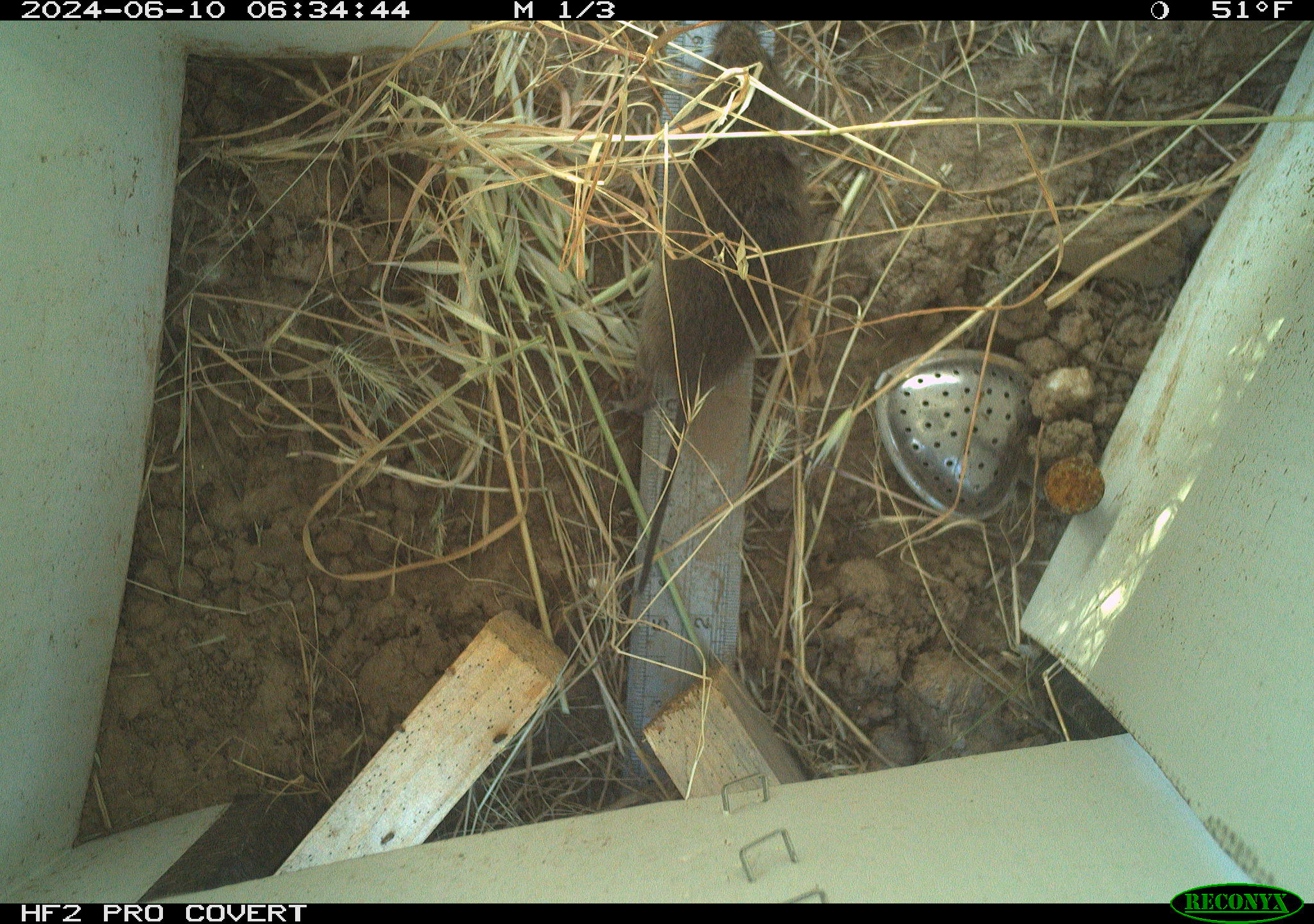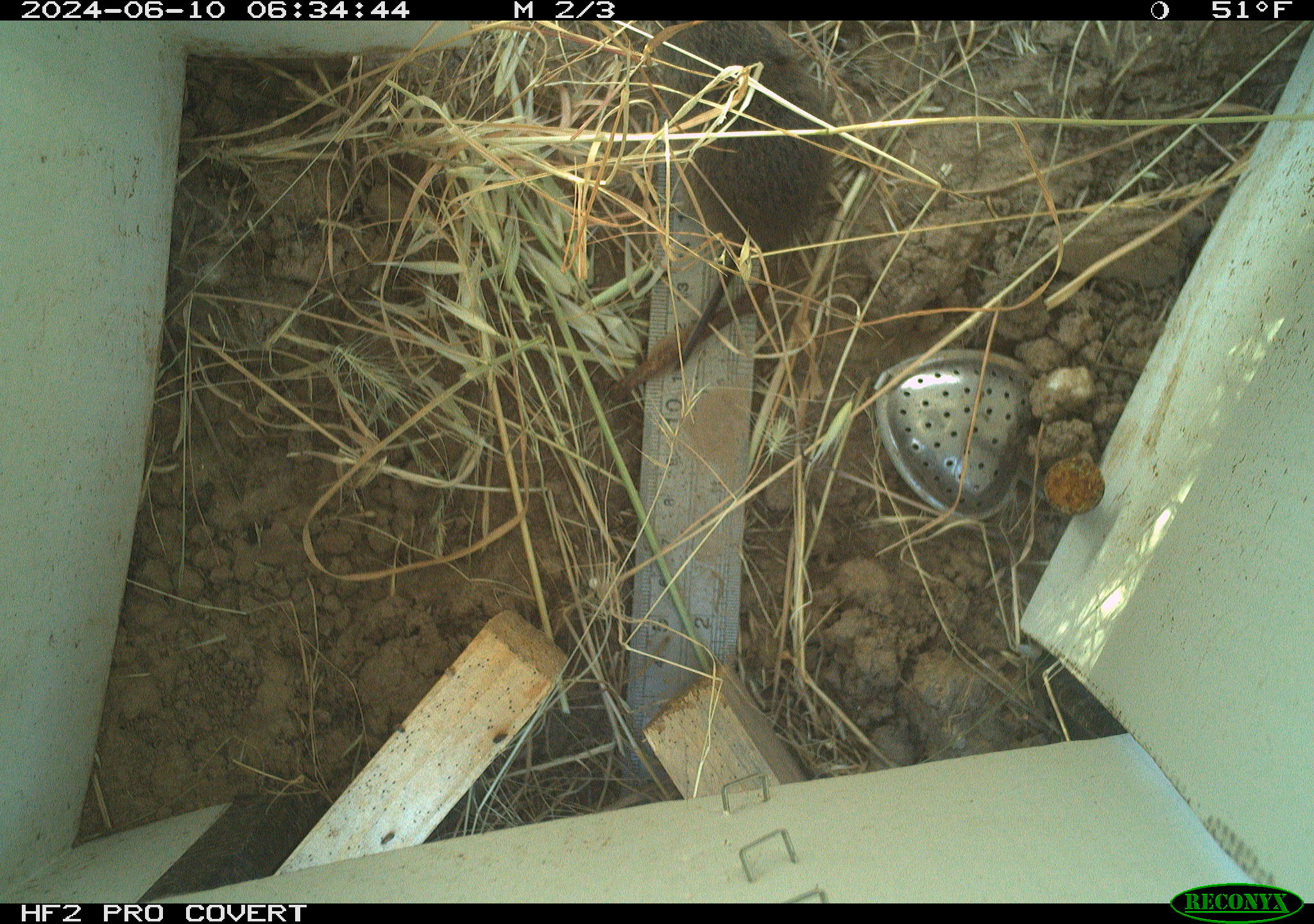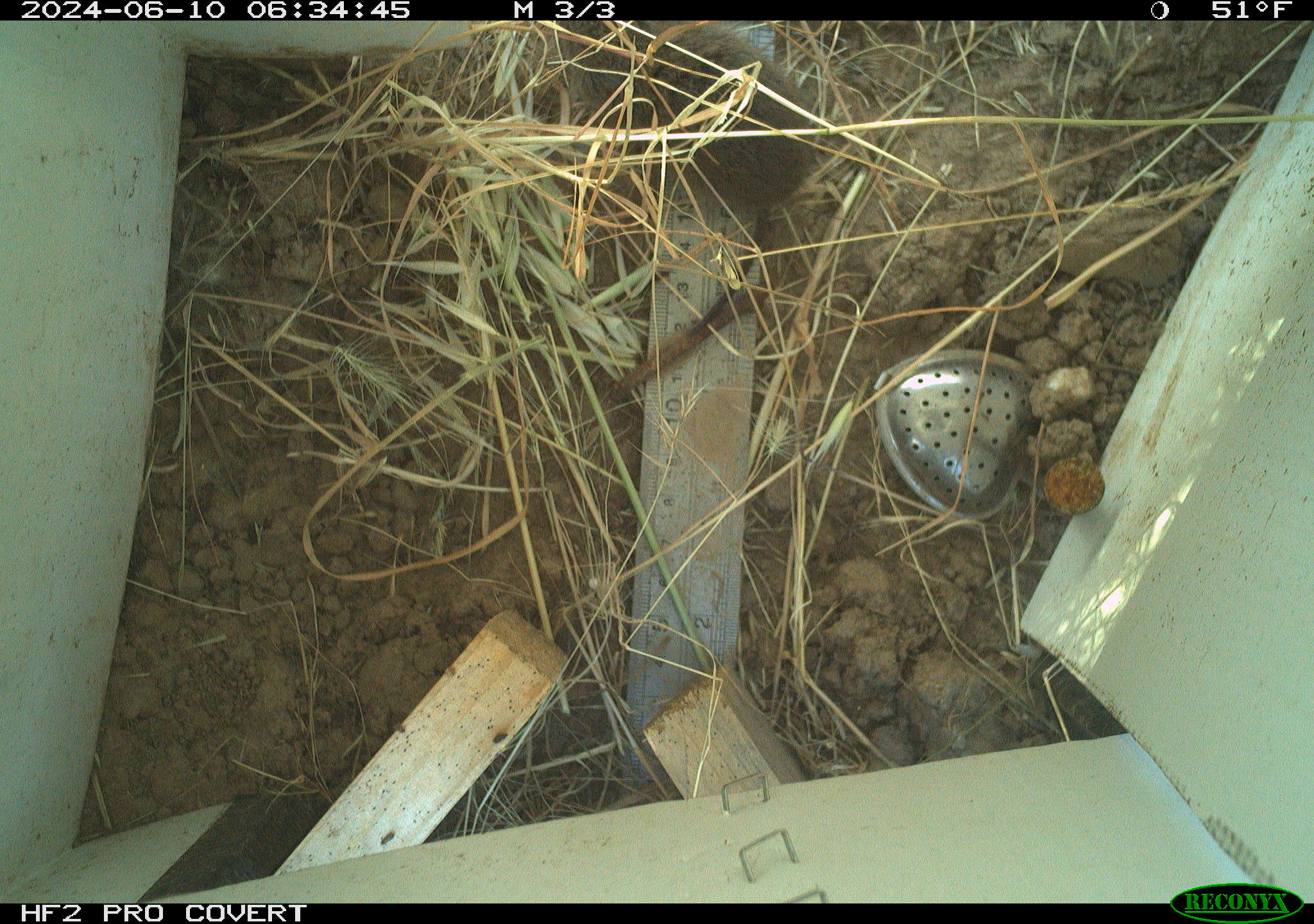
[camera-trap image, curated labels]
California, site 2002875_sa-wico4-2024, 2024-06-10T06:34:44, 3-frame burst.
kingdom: Animalia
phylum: Chordata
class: Mammalia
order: Rodentia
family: Cricetidae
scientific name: Arvicolinae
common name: voles, lemmings, and muskrats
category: arvicolinae subfamily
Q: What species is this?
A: Arvicolinae subfamily (voles, lemmings, and muskrats) (Arvicolinae).